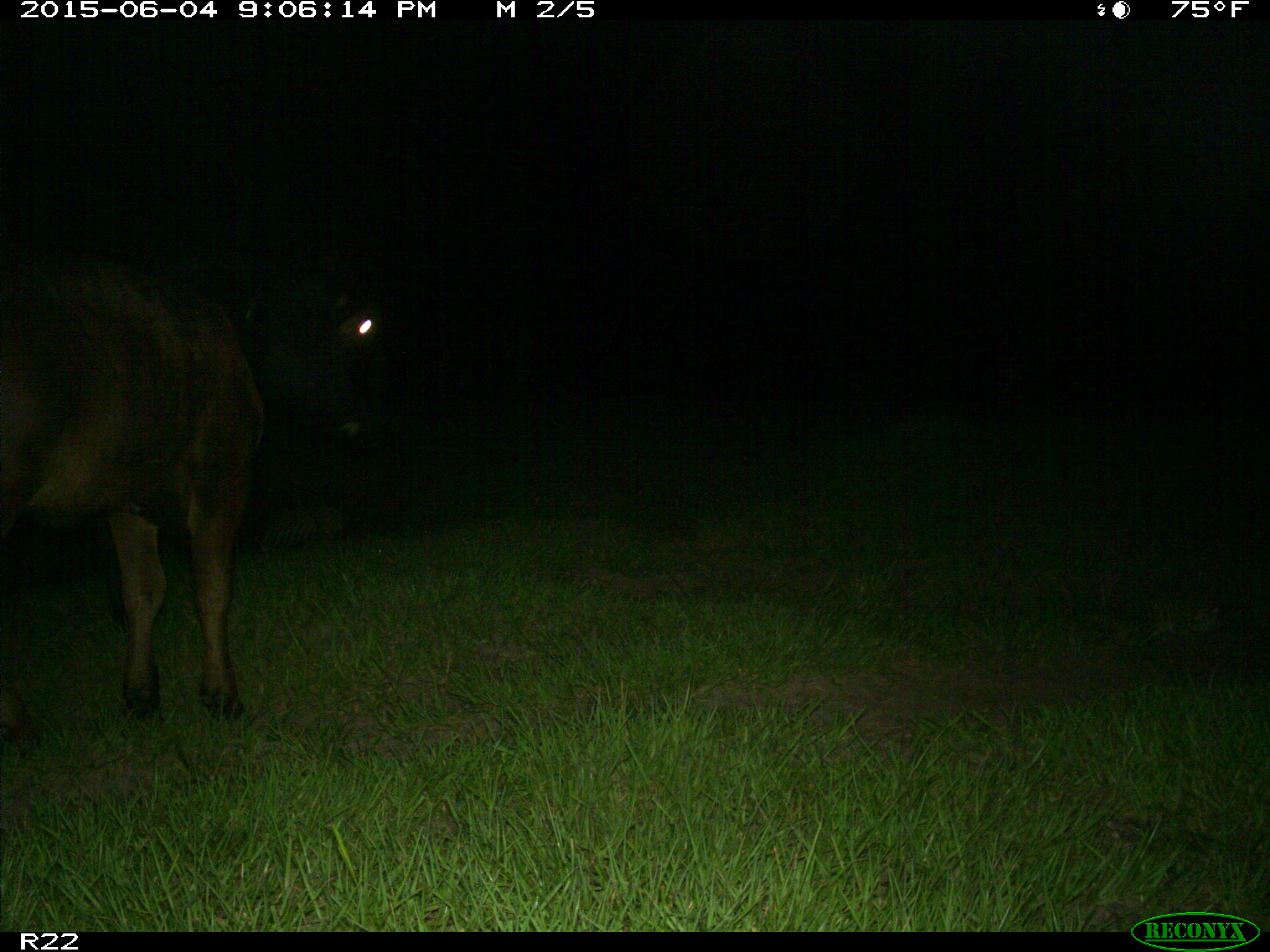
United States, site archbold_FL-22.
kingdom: Animalia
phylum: Chordata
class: Mammalia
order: Artiodactyla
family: Bovidae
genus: Bos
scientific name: Bos taurus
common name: domestic cow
Bos taurus (domestic cow).